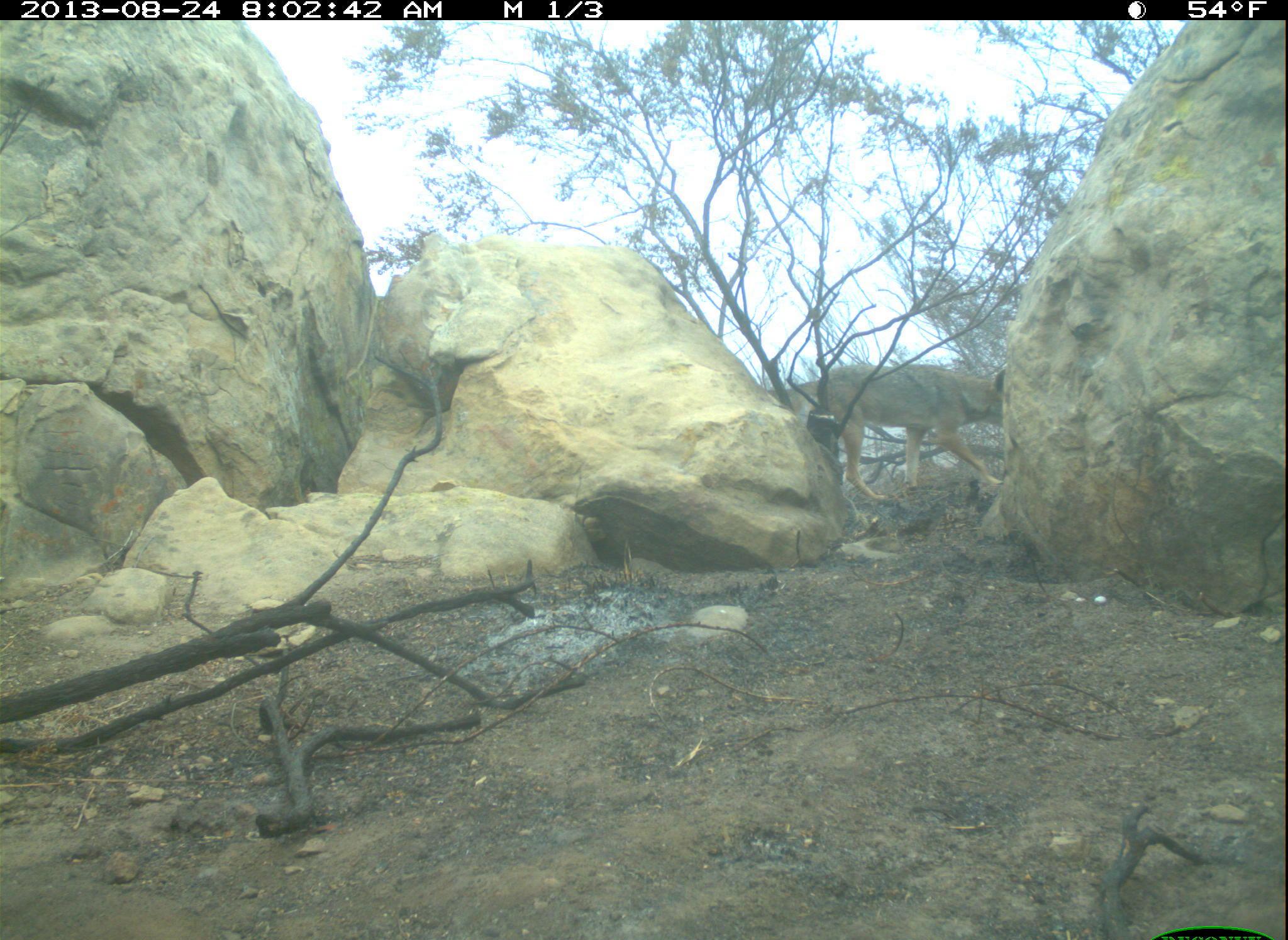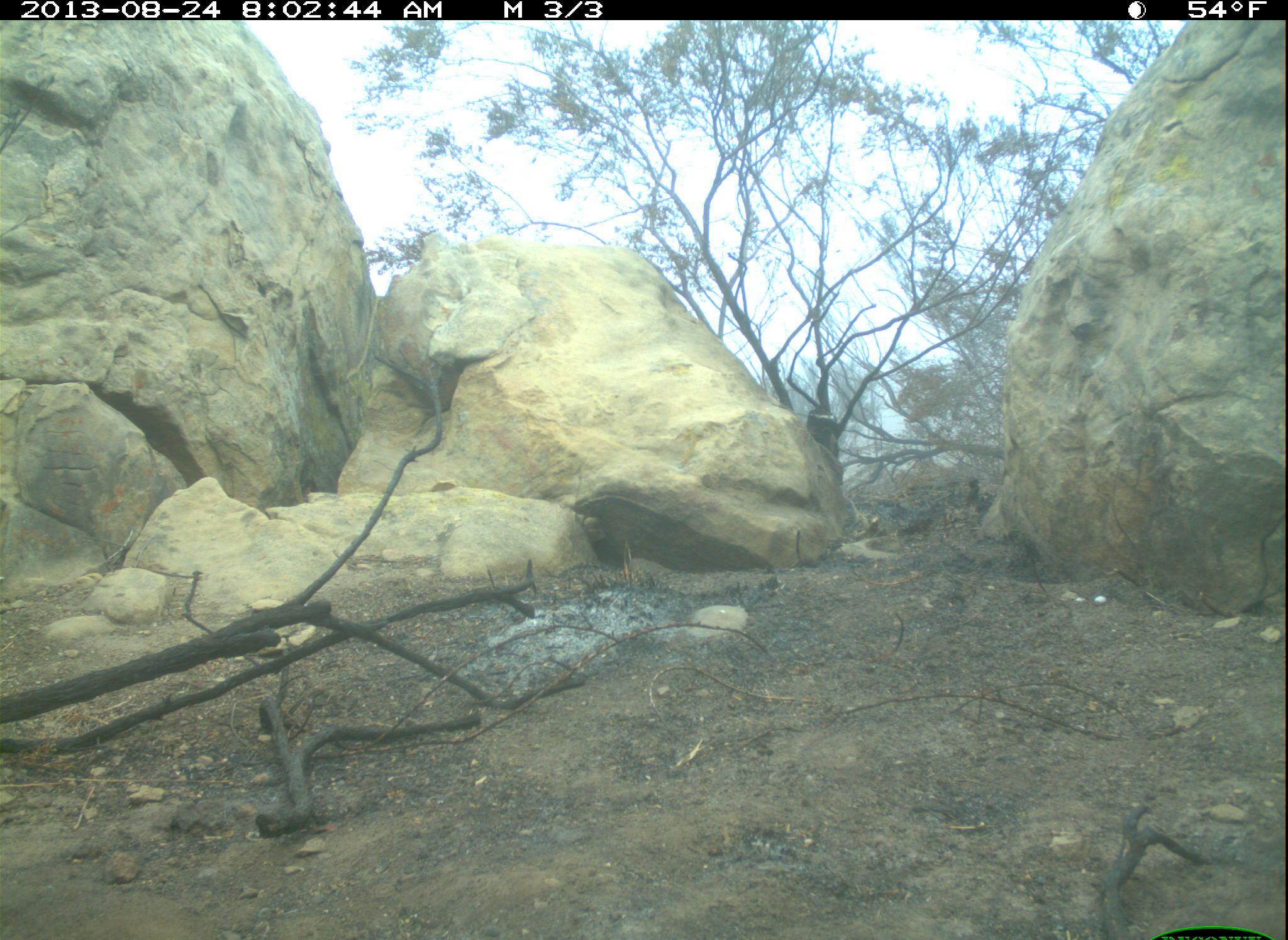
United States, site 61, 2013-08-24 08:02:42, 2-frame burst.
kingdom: Animalia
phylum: Chordata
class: Mammalia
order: Carnivora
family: Canidae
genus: Canis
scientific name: Canis latrans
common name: coyote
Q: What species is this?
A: Coyote (Canis latrans).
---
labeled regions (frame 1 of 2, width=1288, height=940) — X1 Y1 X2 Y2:
coyote: 770 364 1009 509